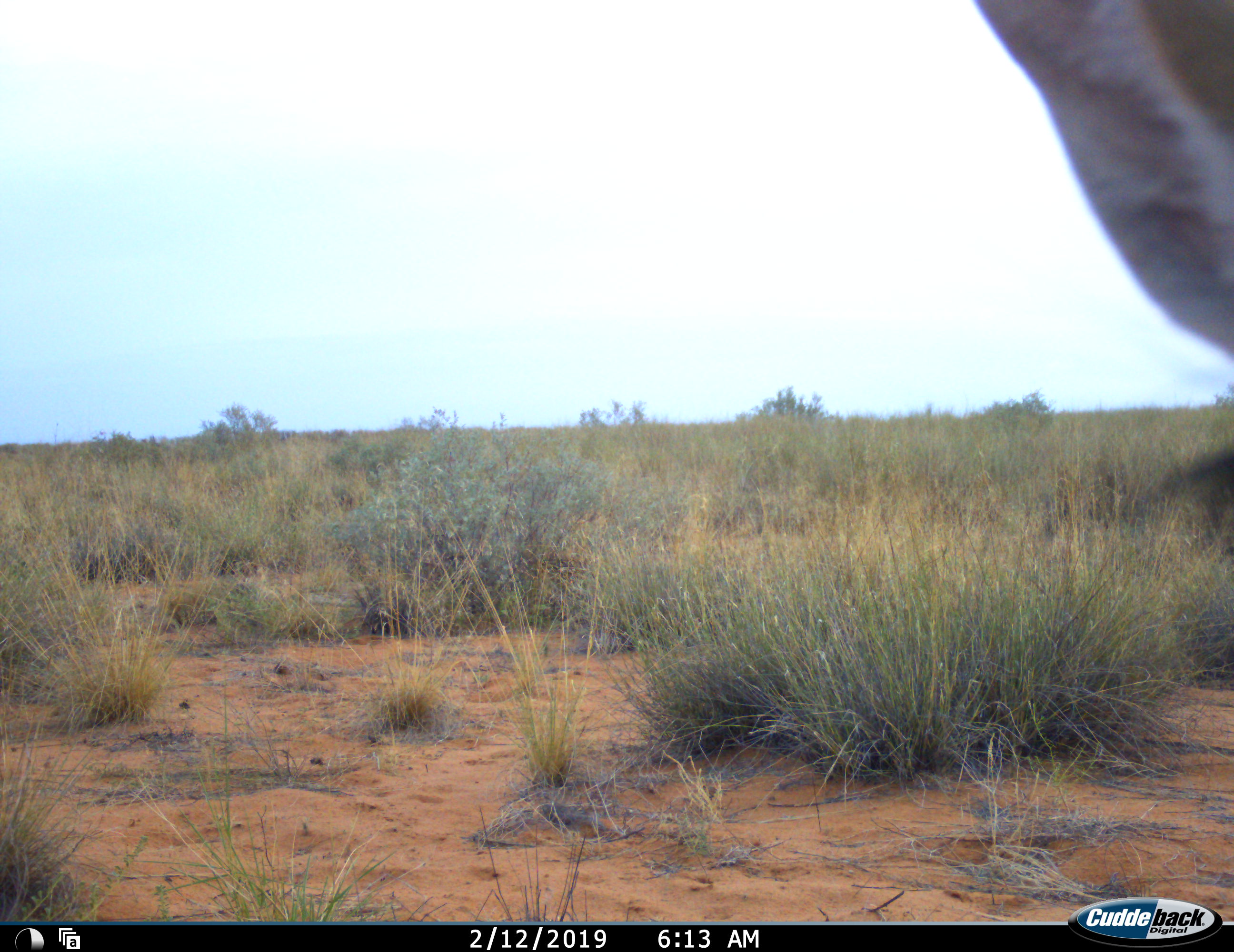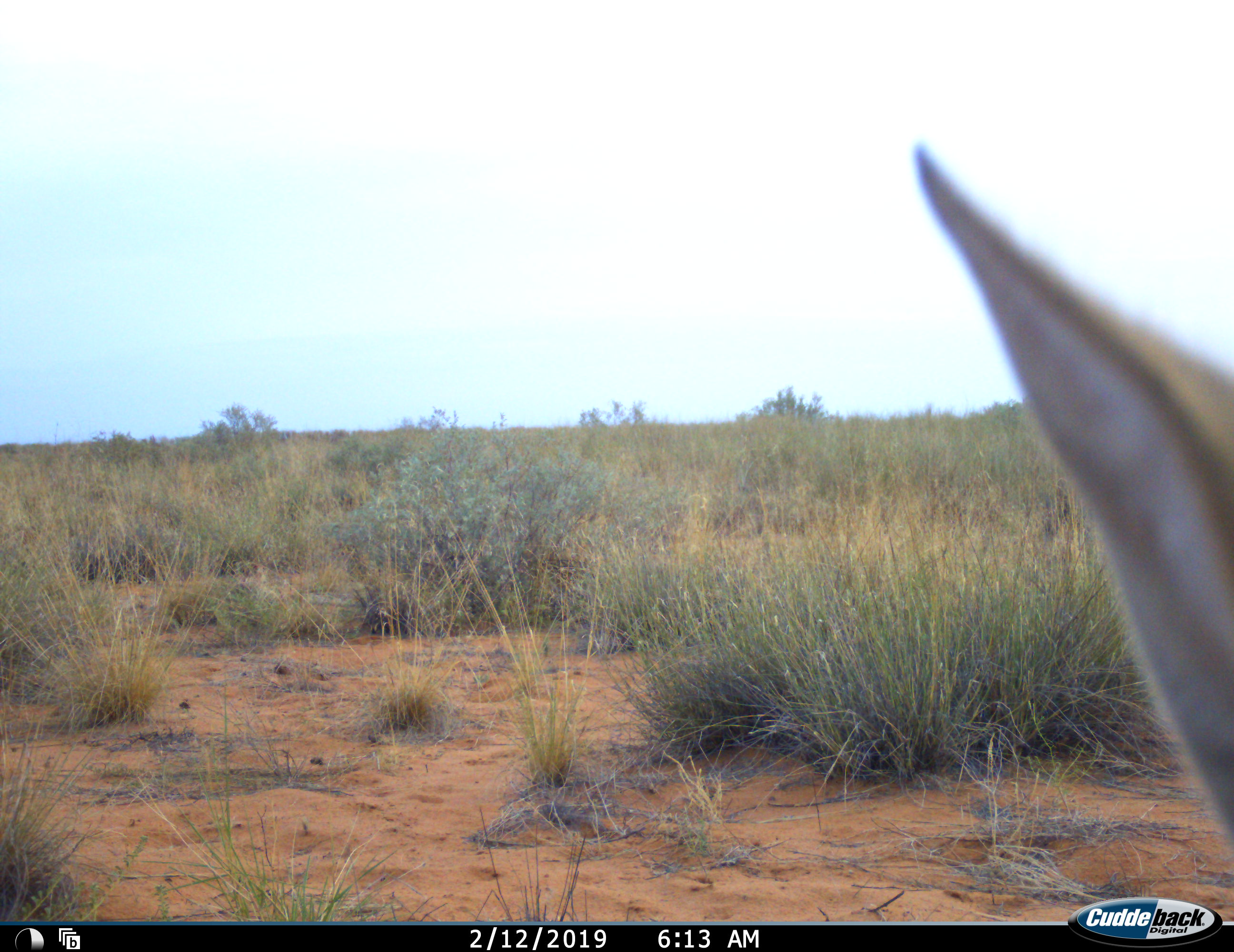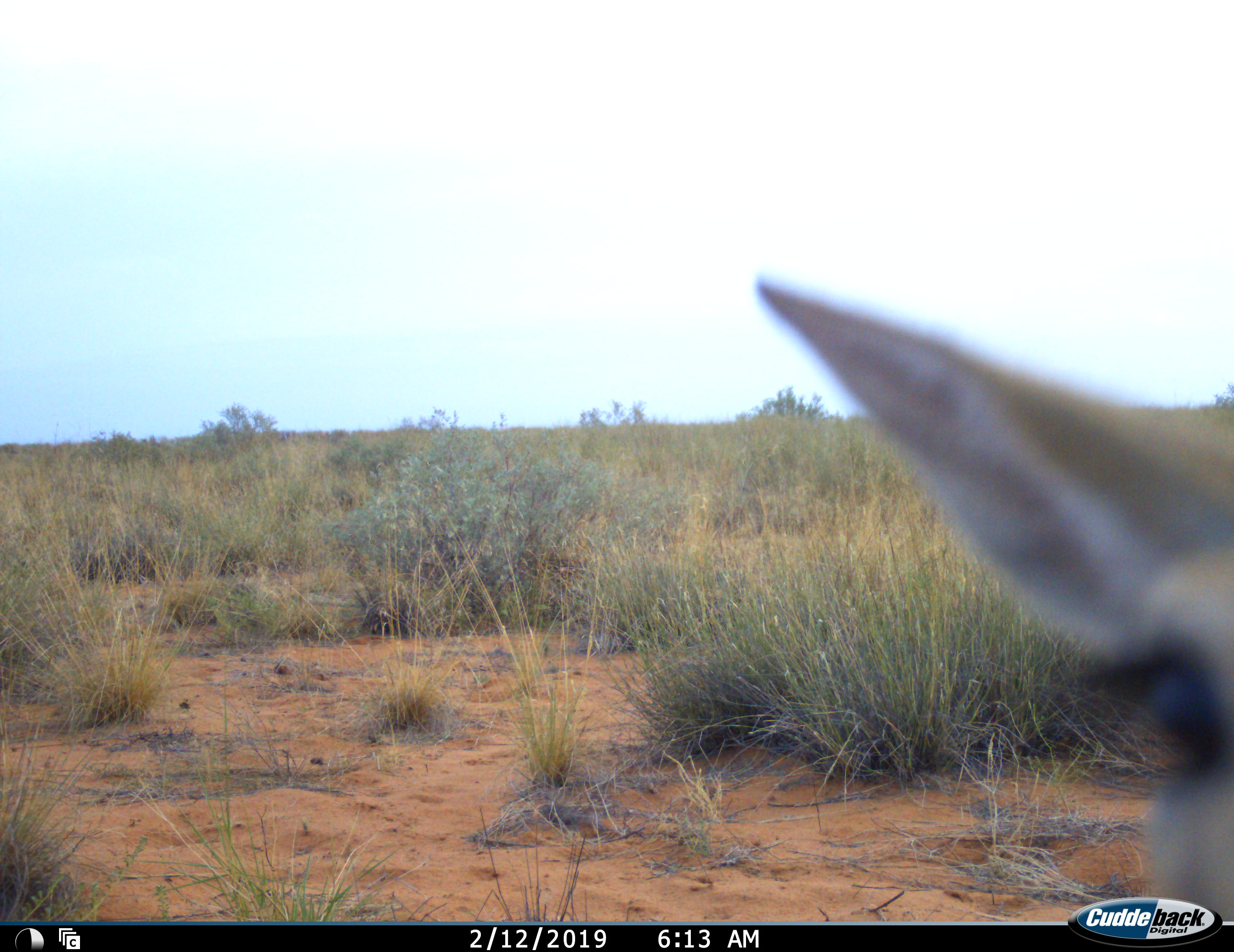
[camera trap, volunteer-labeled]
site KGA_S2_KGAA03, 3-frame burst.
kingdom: Animalia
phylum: Chordata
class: Mammalia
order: Artiodactyla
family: Bovidae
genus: Antidorcas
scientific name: Antidorcas marsupialis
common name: springbok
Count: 1.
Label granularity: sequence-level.